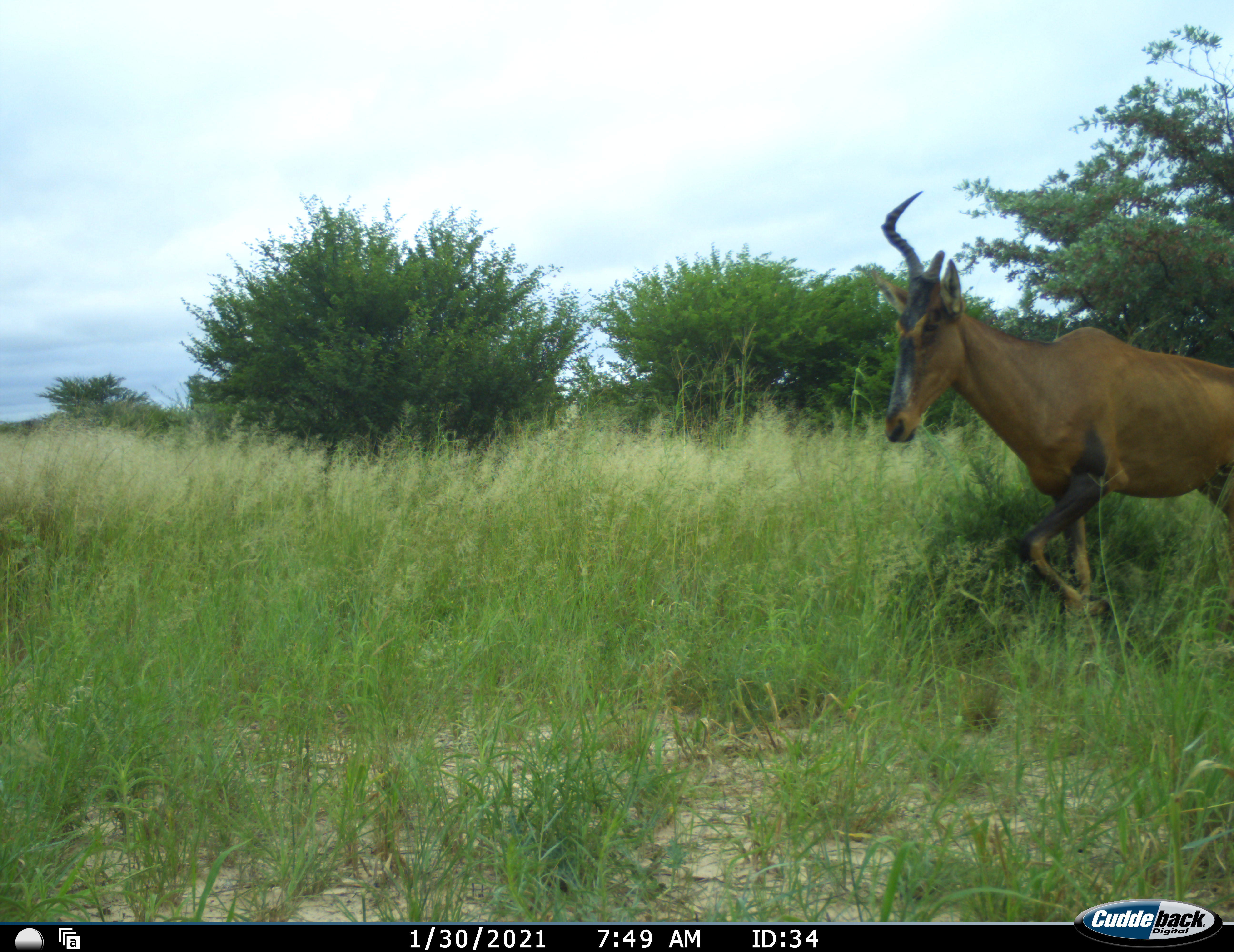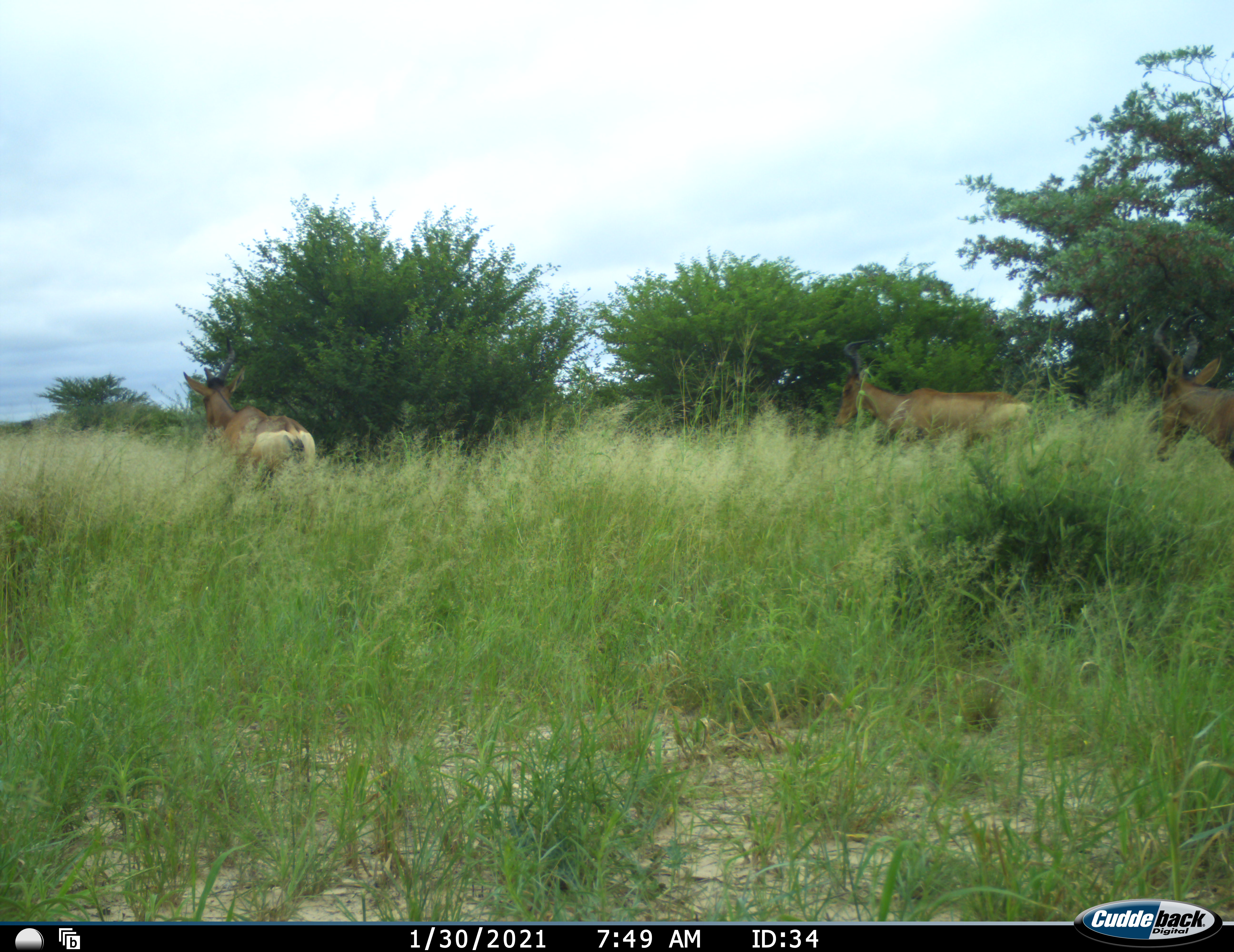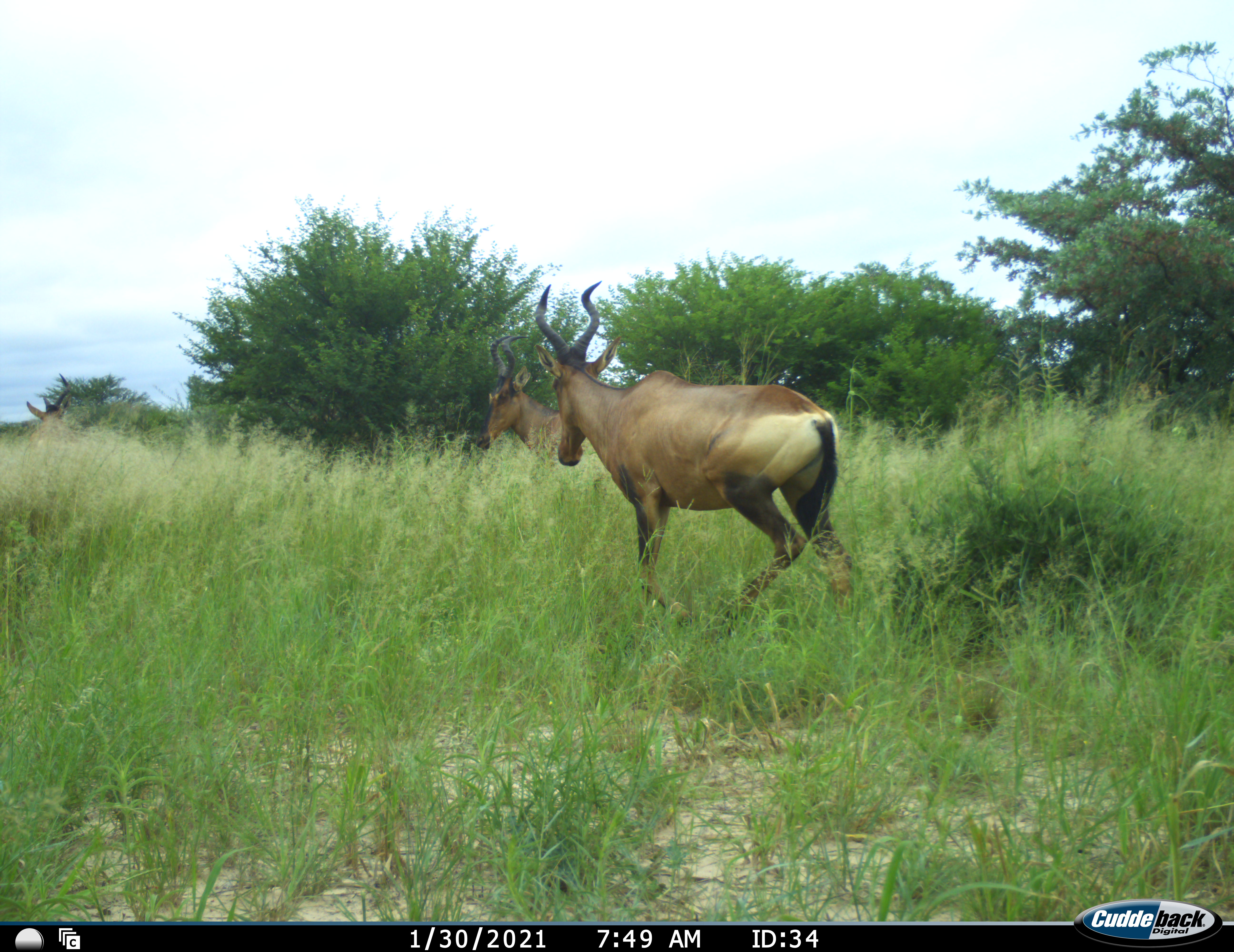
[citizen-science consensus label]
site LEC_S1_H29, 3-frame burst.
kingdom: Animalia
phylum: Chordata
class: Mammalia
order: Artiodactyla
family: Bovidae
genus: Alcelaphus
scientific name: Alcelaphus buselaphus caama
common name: red hartebeest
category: hartebeestred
Hartebeestred (red hartebeest) (Alcelaphus buselaphus caama), count 3. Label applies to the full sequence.